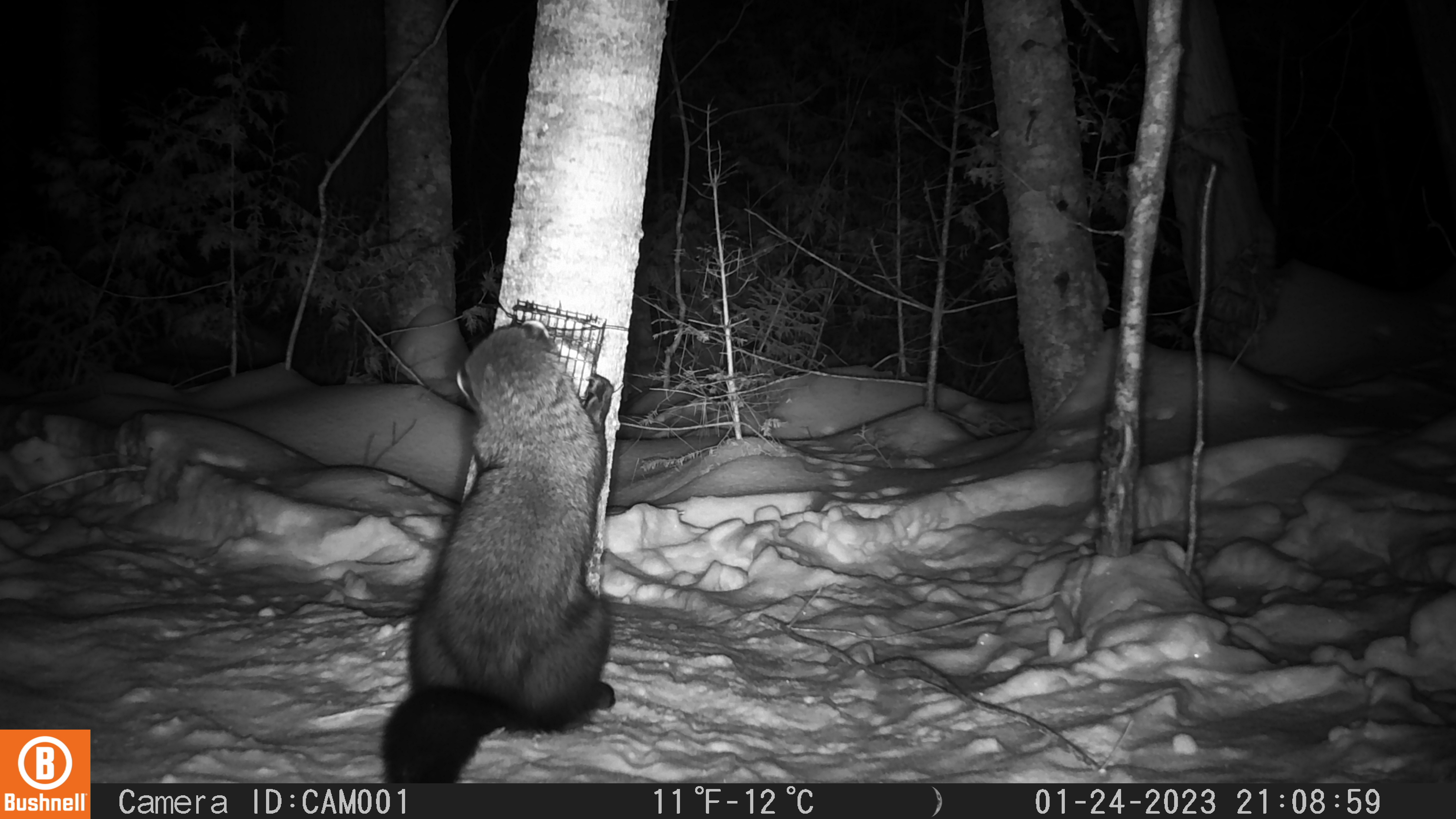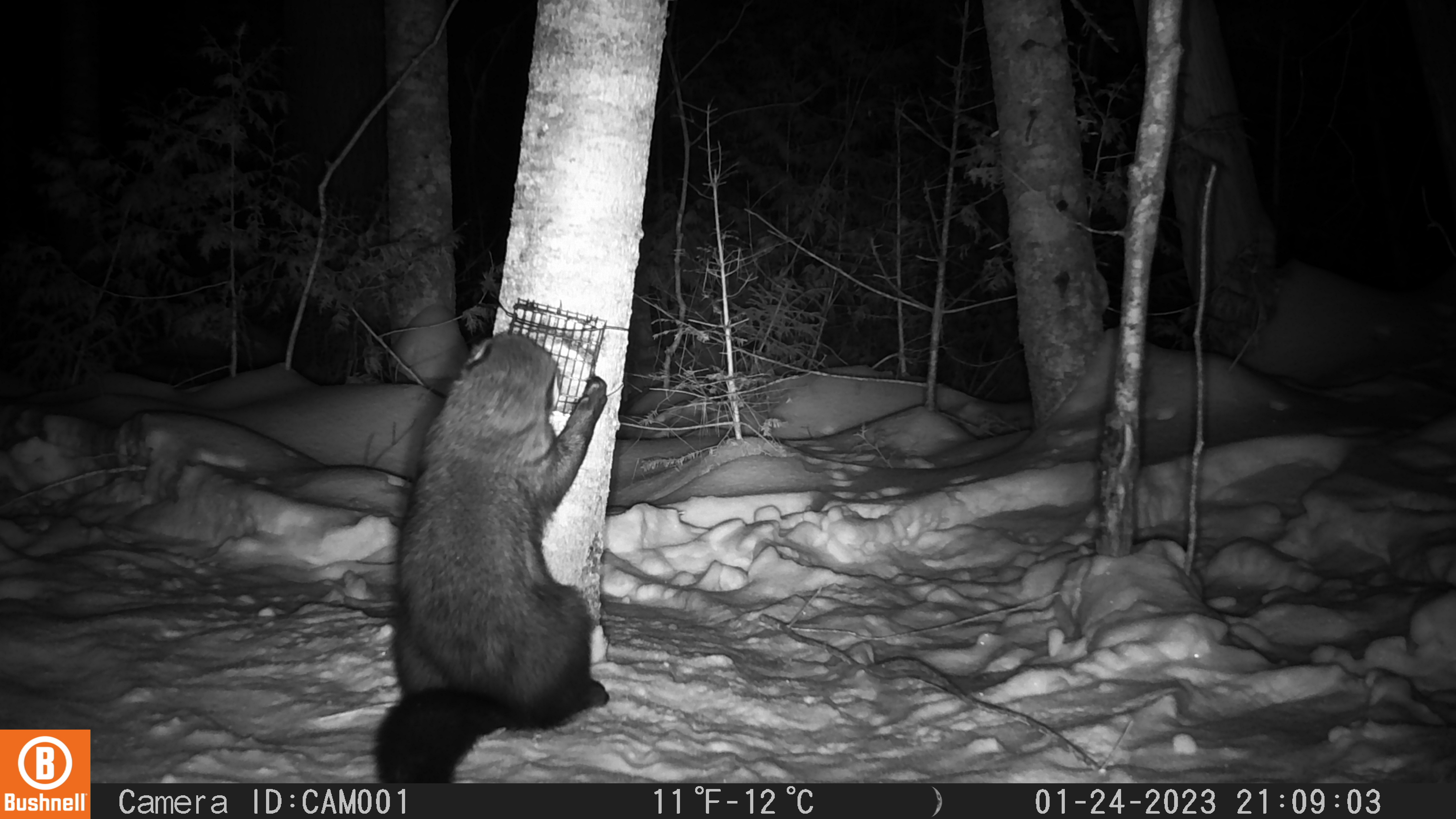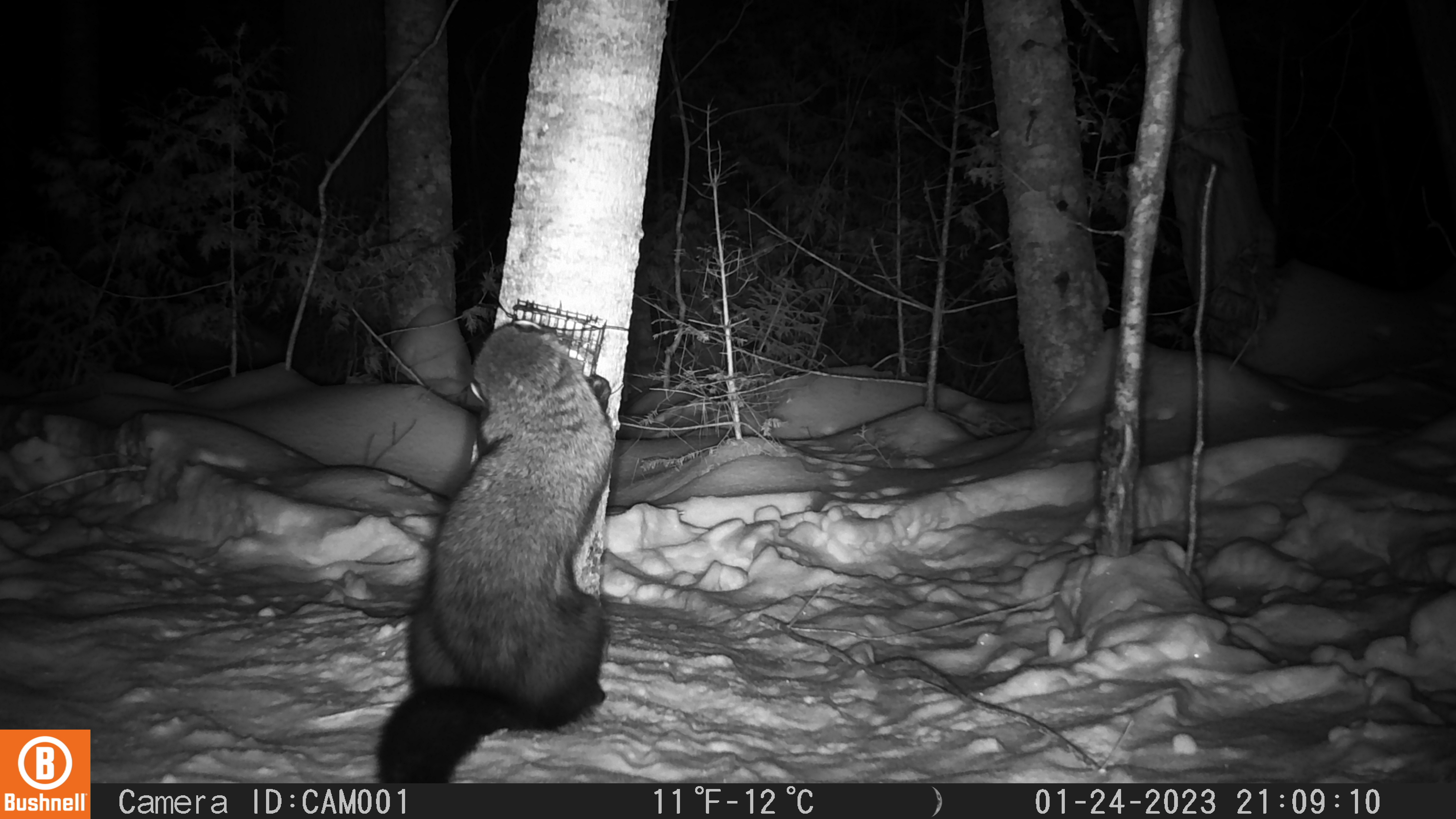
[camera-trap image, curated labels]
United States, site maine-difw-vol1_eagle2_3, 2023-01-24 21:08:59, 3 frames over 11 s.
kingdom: Animalia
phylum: Chordata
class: Mammalia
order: Carnivora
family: Mustelidae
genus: Pekania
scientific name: Pekania pennanti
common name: fisher